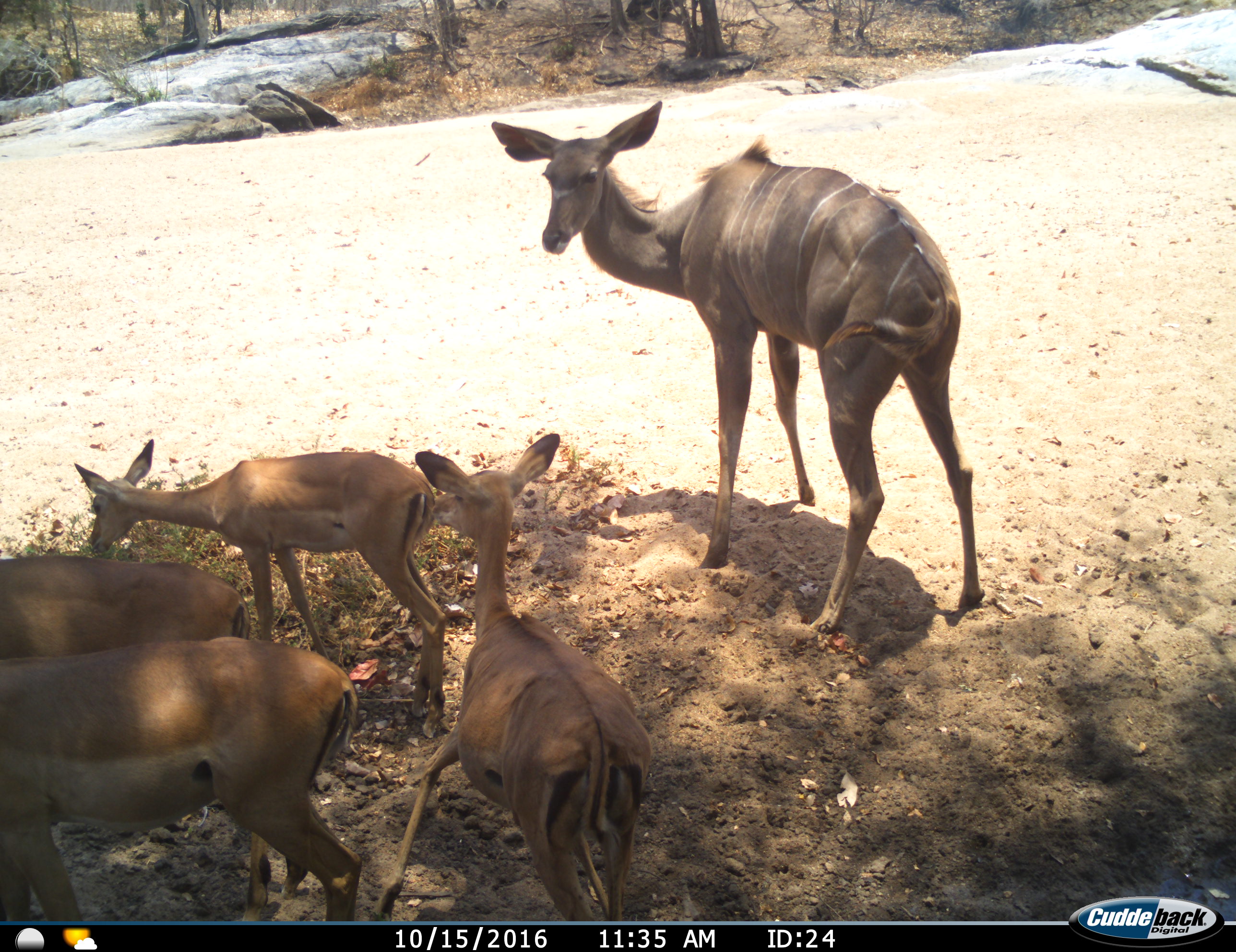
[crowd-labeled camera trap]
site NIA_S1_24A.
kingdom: Animalia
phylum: Chordata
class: Mammalia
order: Artiodactyla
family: Bovidae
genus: Aepyceros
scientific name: Aepyceros melampus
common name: impala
Impala (Aepyceros melampus), count 4. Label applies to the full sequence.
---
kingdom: Animalia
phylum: Chordata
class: Mammalia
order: Artiodactyla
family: Bovidae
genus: Tragelaphus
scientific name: Tragelaphus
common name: kudu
Kudu (Tragelaphus), count 1. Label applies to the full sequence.